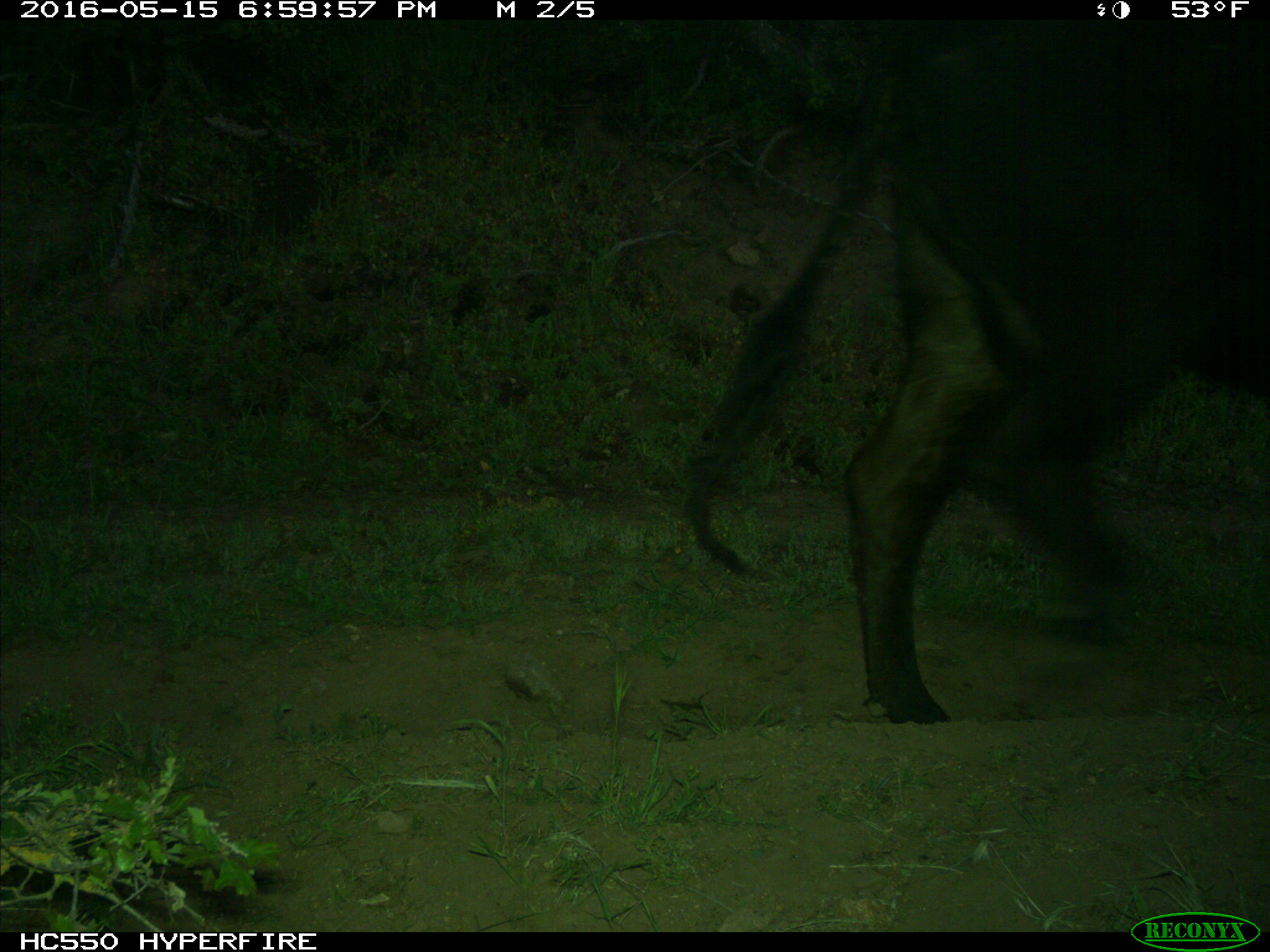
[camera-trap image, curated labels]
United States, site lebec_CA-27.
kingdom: Animalia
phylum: Chordata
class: Mammalia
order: Artiodactyla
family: Bovidae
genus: Bos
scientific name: Bos taurus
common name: domestic cow